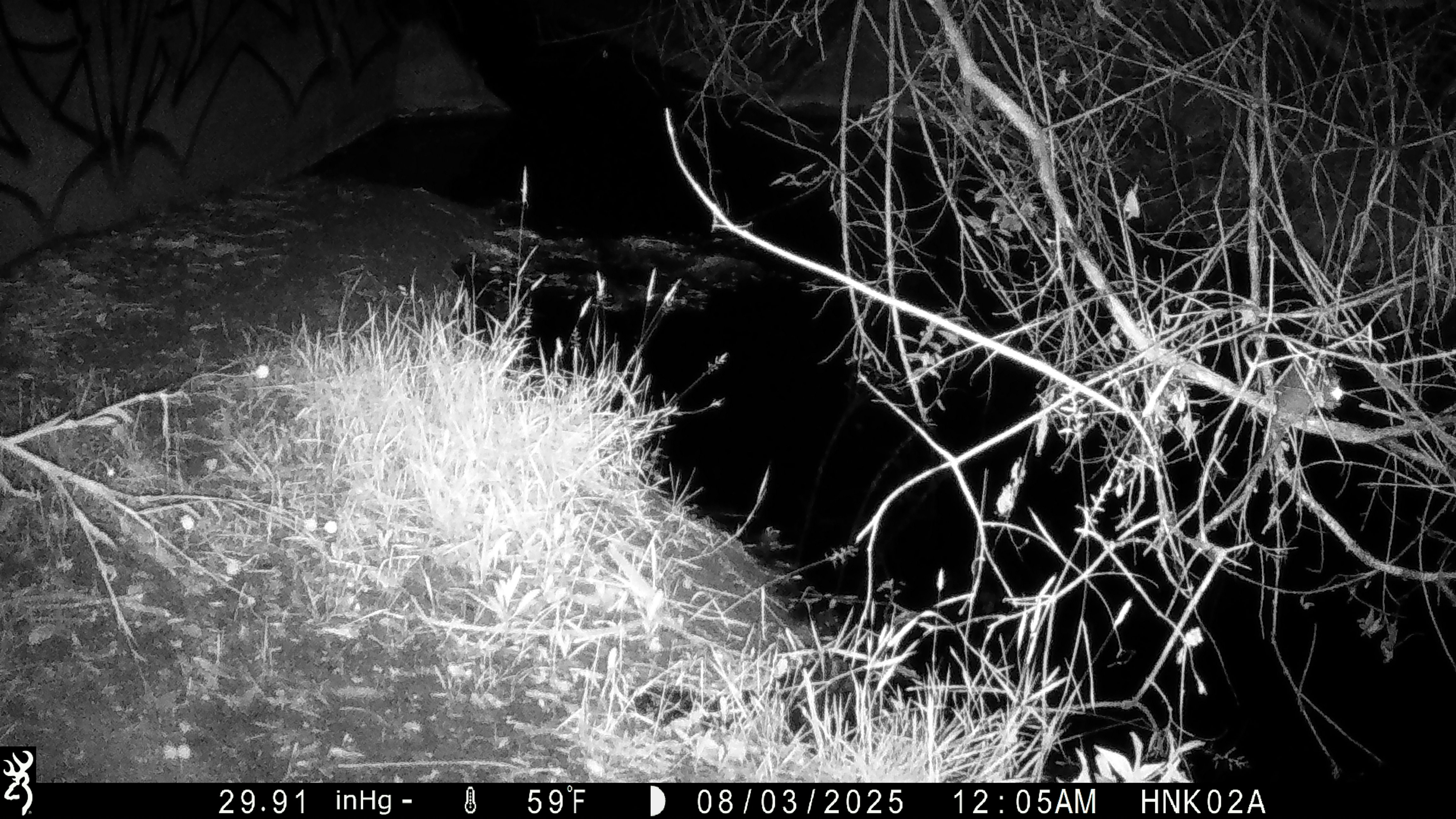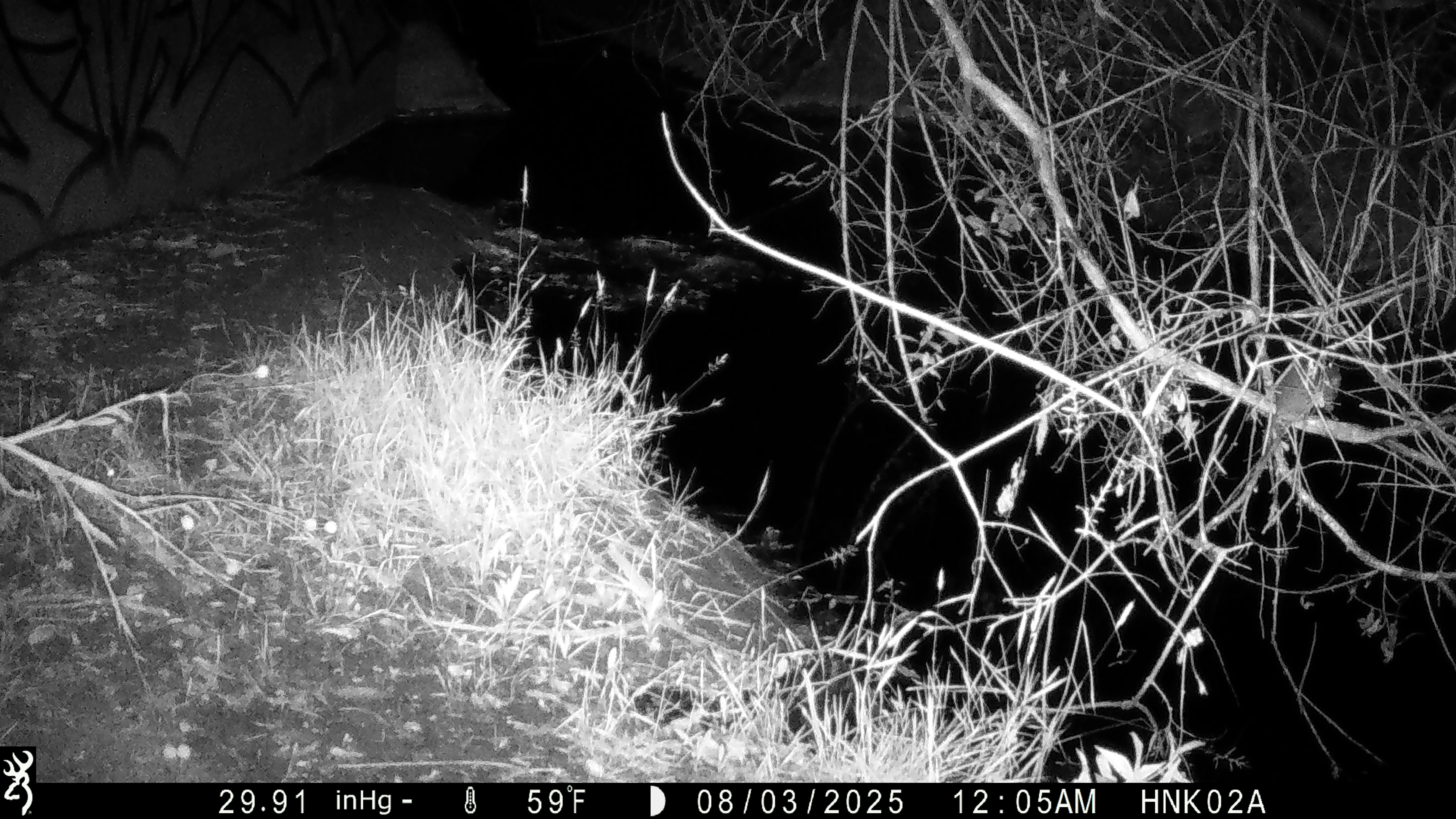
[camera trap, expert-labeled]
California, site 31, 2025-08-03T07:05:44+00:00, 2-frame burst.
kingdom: Animalia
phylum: Chordata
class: Mammalia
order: Rodentia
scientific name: Rodentia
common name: mouse or rat